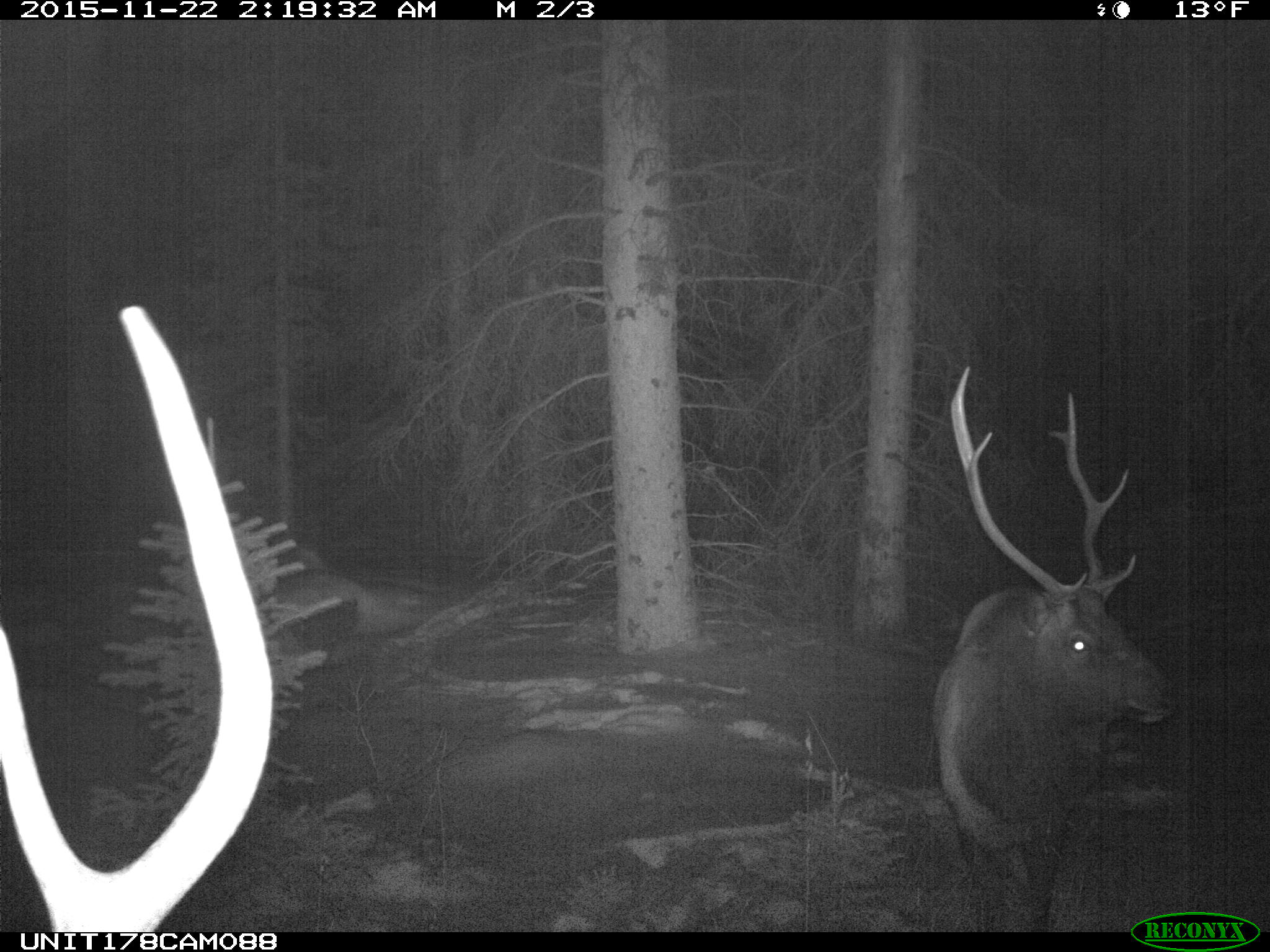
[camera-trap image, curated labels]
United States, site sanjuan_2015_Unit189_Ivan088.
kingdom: Animalia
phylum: Chordata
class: Mammalia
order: Artiodactyla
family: Cervidae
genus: Cervus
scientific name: Cervus elaphus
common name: red deer